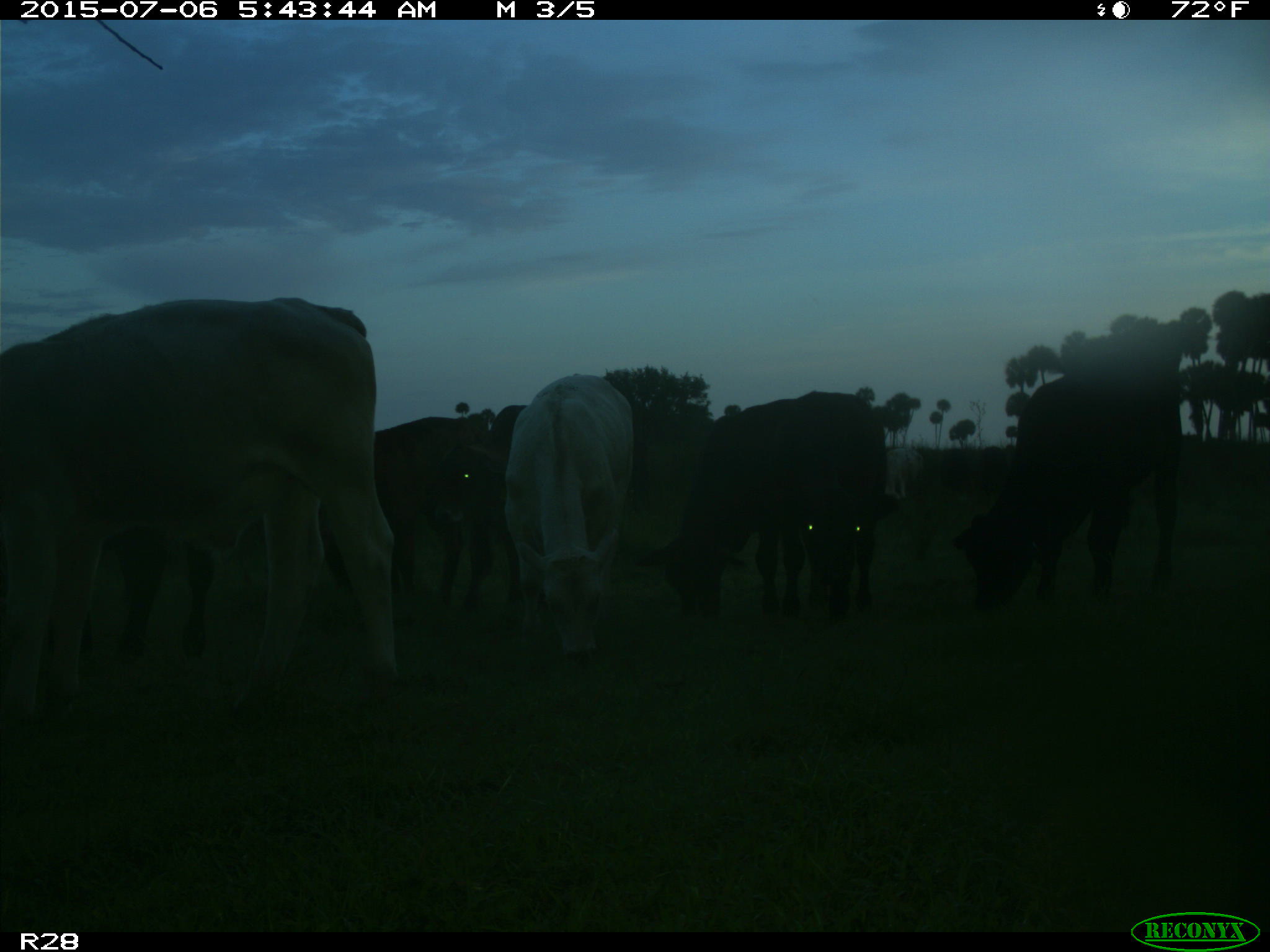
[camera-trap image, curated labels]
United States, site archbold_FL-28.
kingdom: Animalia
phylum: Chordata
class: Mammalia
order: Artiodactyla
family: Bovidae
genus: Bos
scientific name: Bos taurus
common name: domestic cow